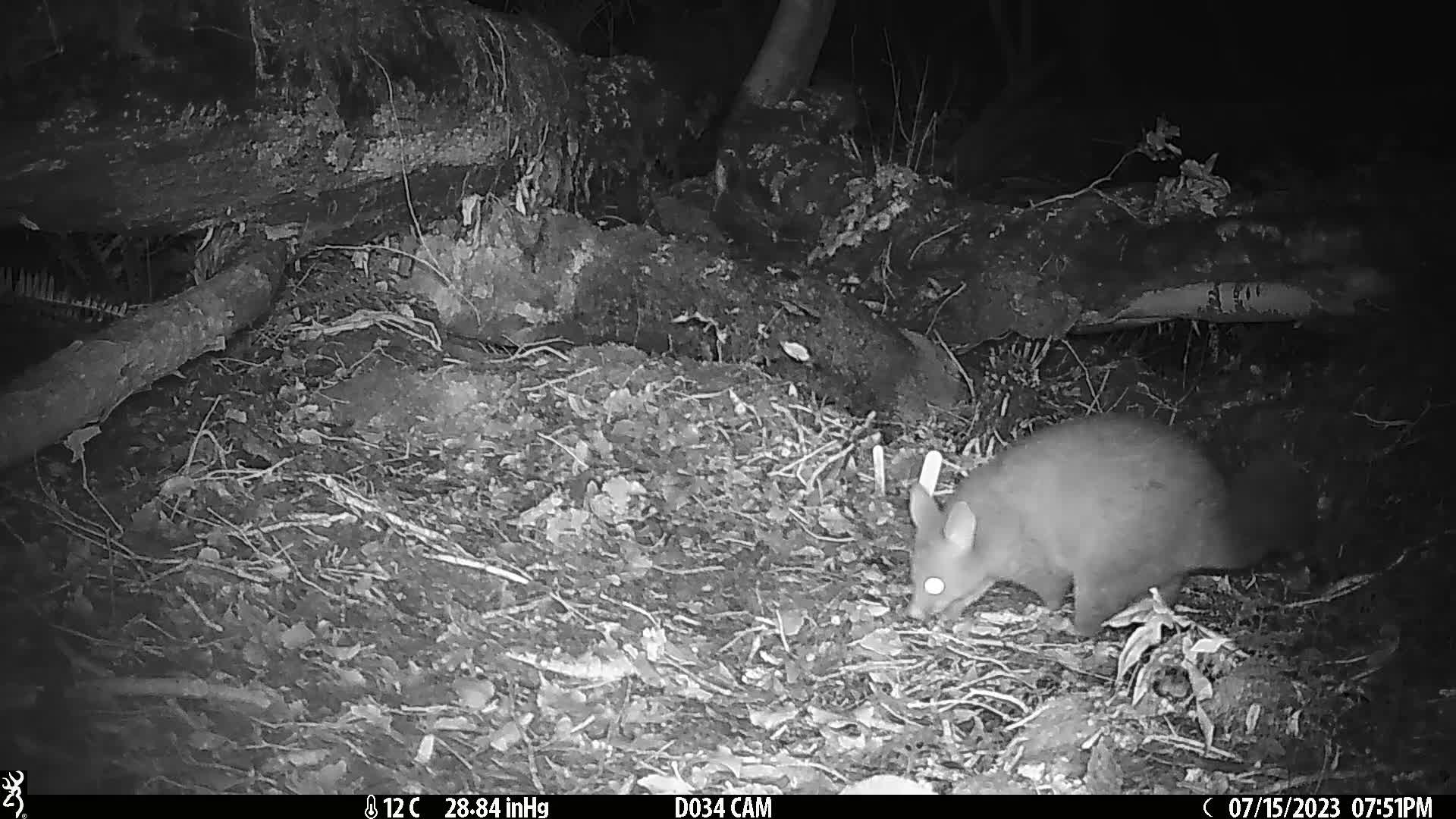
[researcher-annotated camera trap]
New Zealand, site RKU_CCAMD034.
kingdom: Animalia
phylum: Chordata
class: Mammalia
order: Diprotodontia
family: Phalangeridae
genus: Trichosurus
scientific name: Trichosurus vulpecula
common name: common brushtail possum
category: possum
Possum (common brushtail possum) (Trichosurus vulpecula).